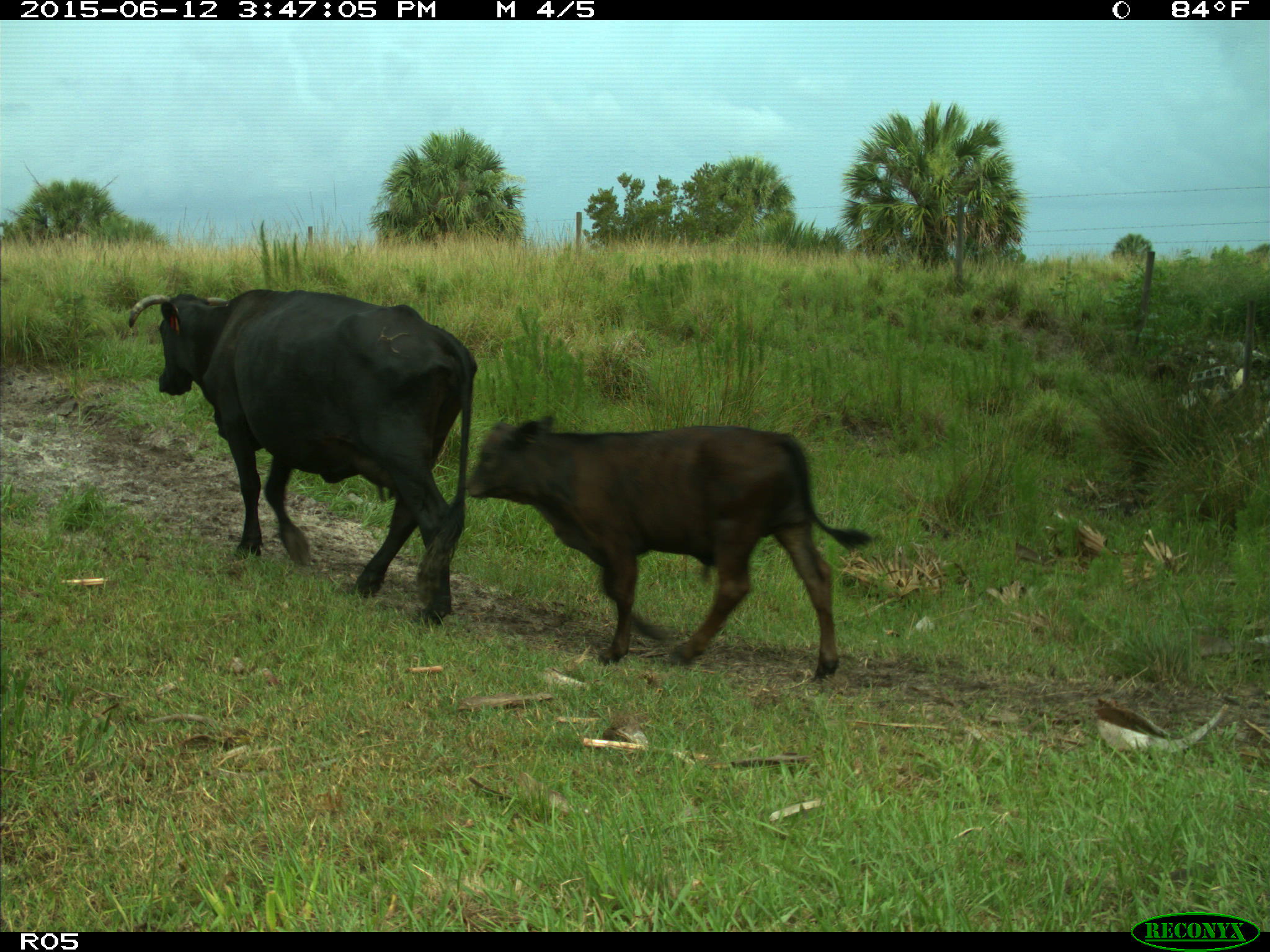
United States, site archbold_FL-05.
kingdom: Animalia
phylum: Chordata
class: Mammalia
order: Artiodactyla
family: Bovidae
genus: Bos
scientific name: Bos taurus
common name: domestic cow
Bos taurus (domestic cow).